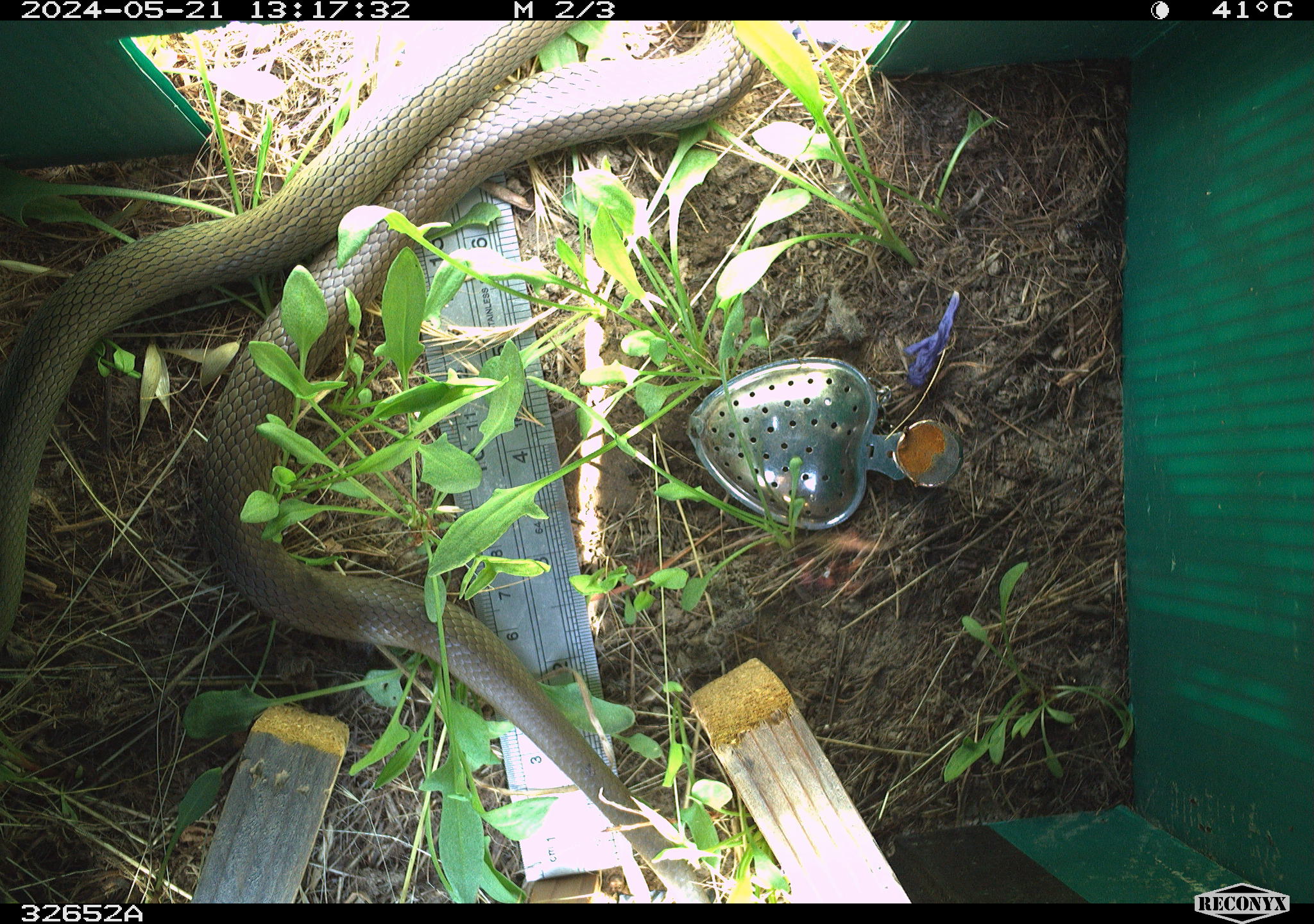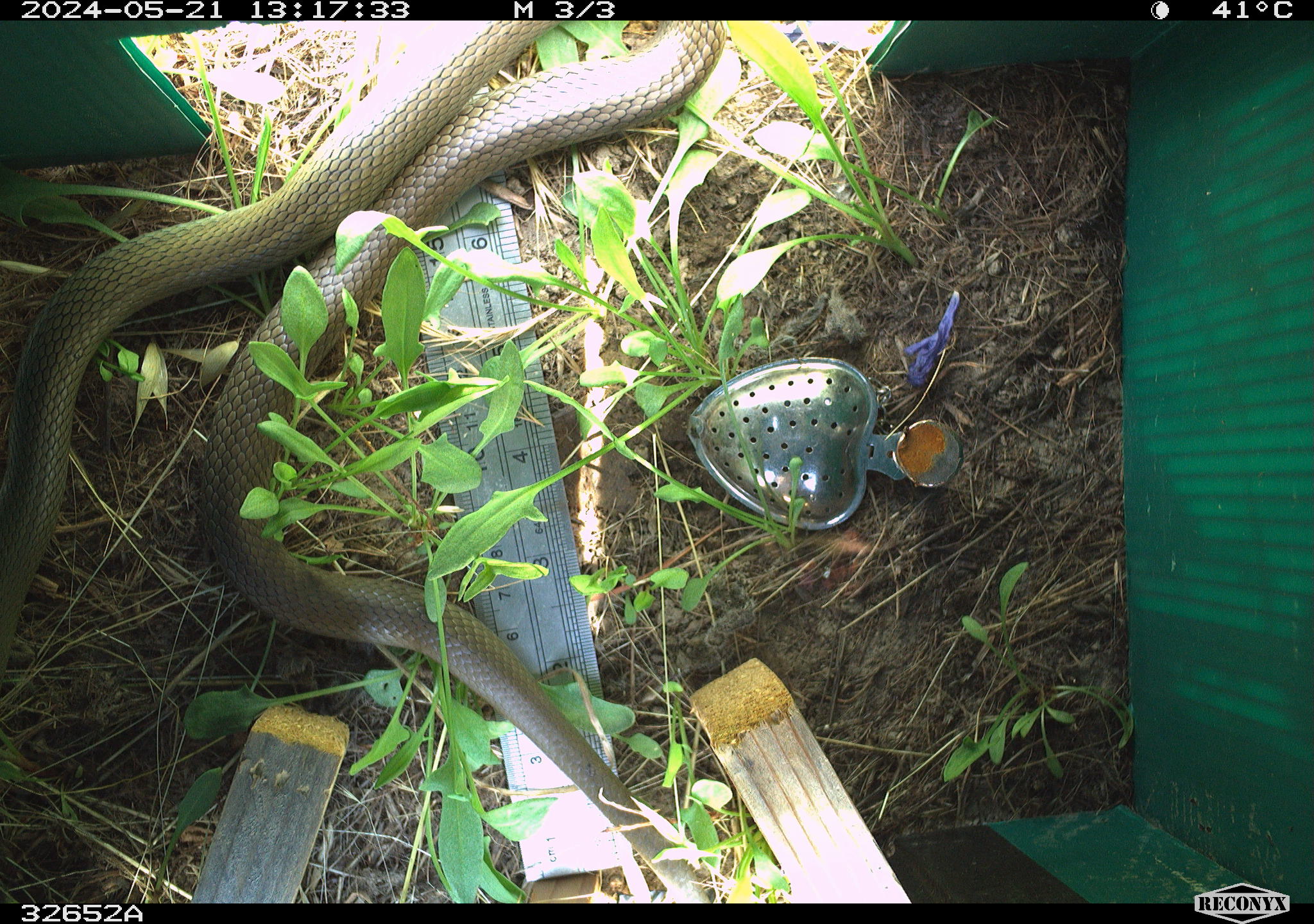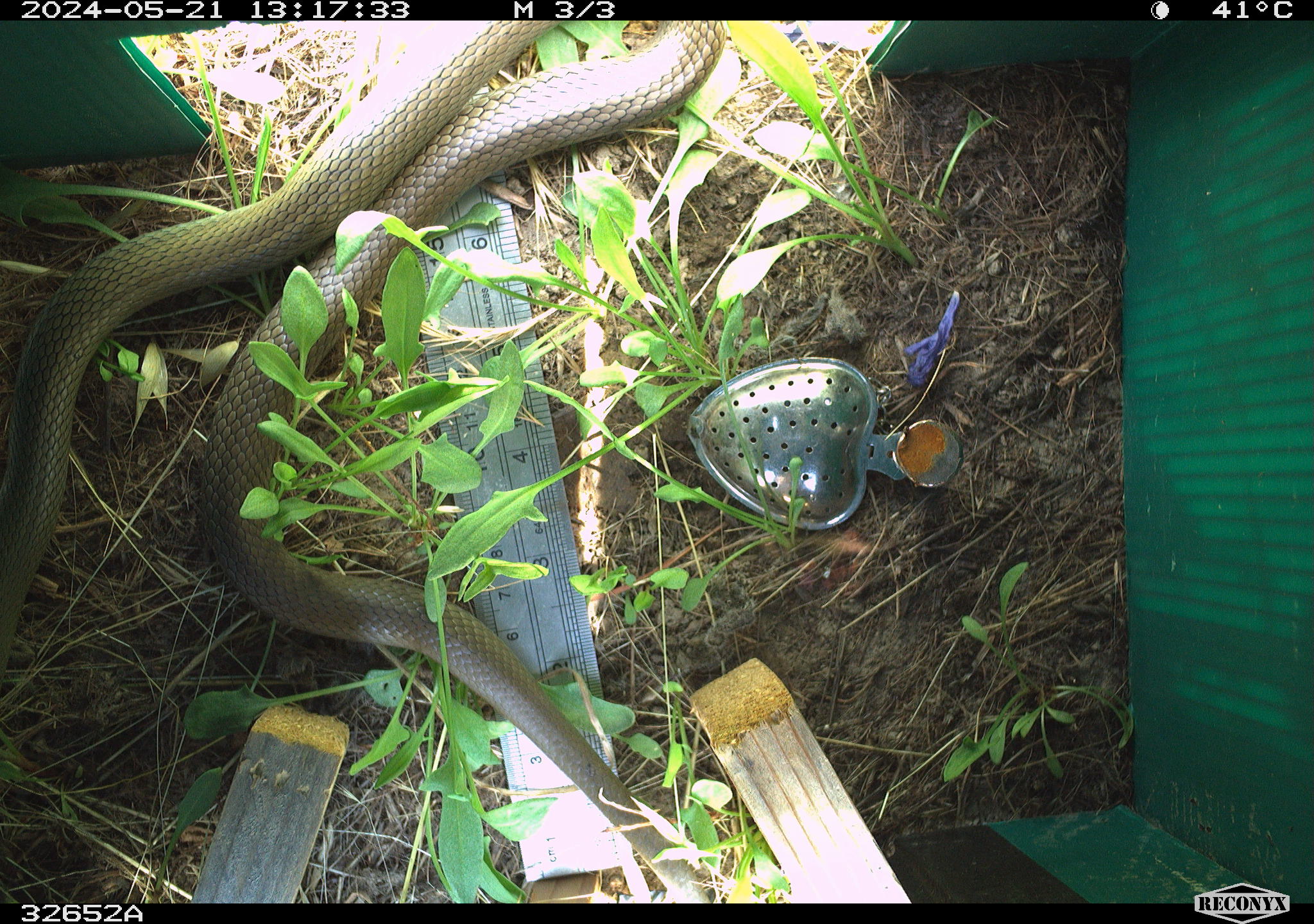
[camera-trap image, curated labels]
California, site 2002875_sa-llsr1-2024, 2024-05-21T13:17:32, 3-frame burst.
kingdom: Animalia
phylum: Chordata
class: Reptilia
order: Squamata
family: Colubridae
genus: Coluber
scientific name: Coluber constrictor mormon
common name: western yellow-bellied racer